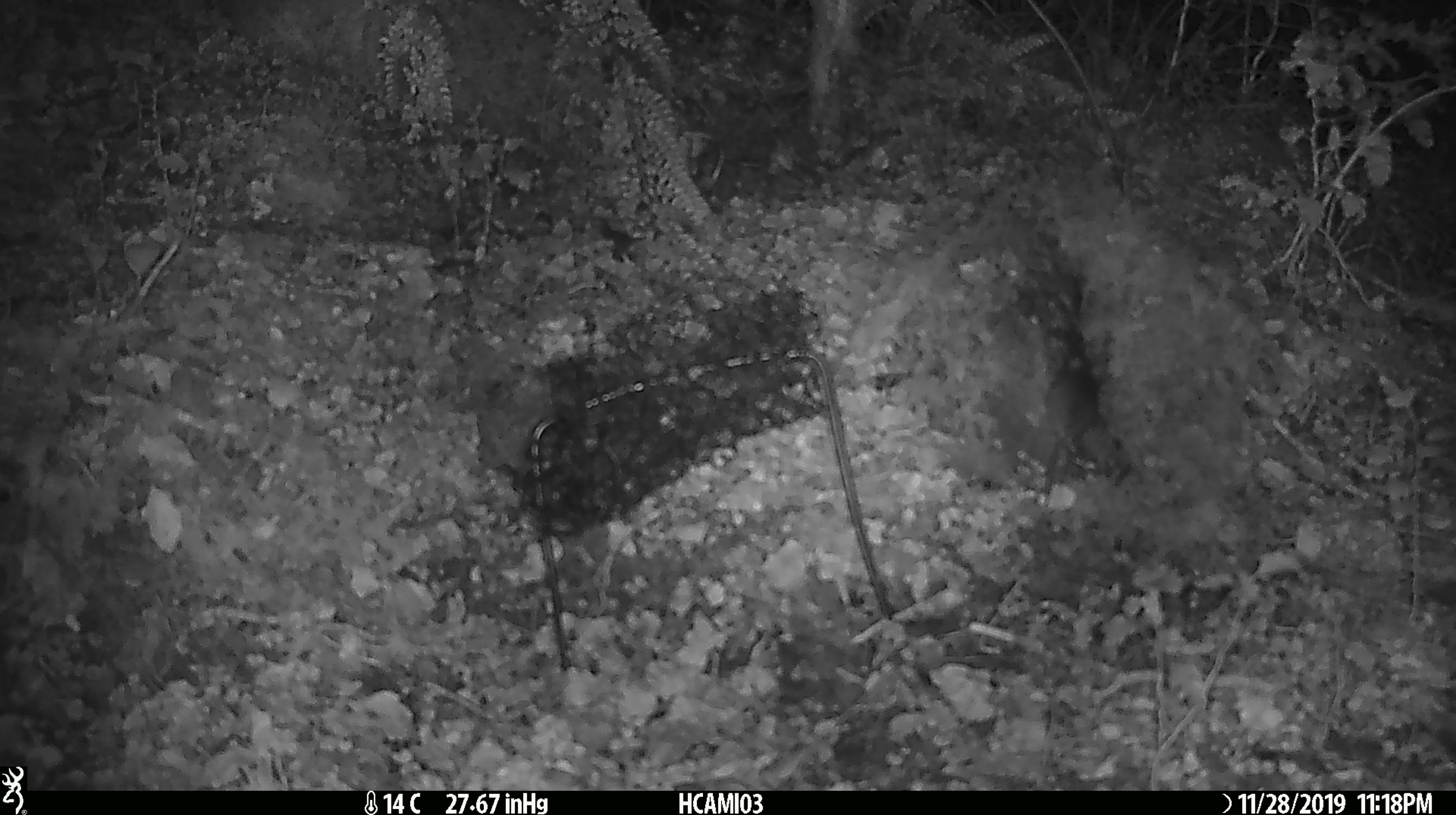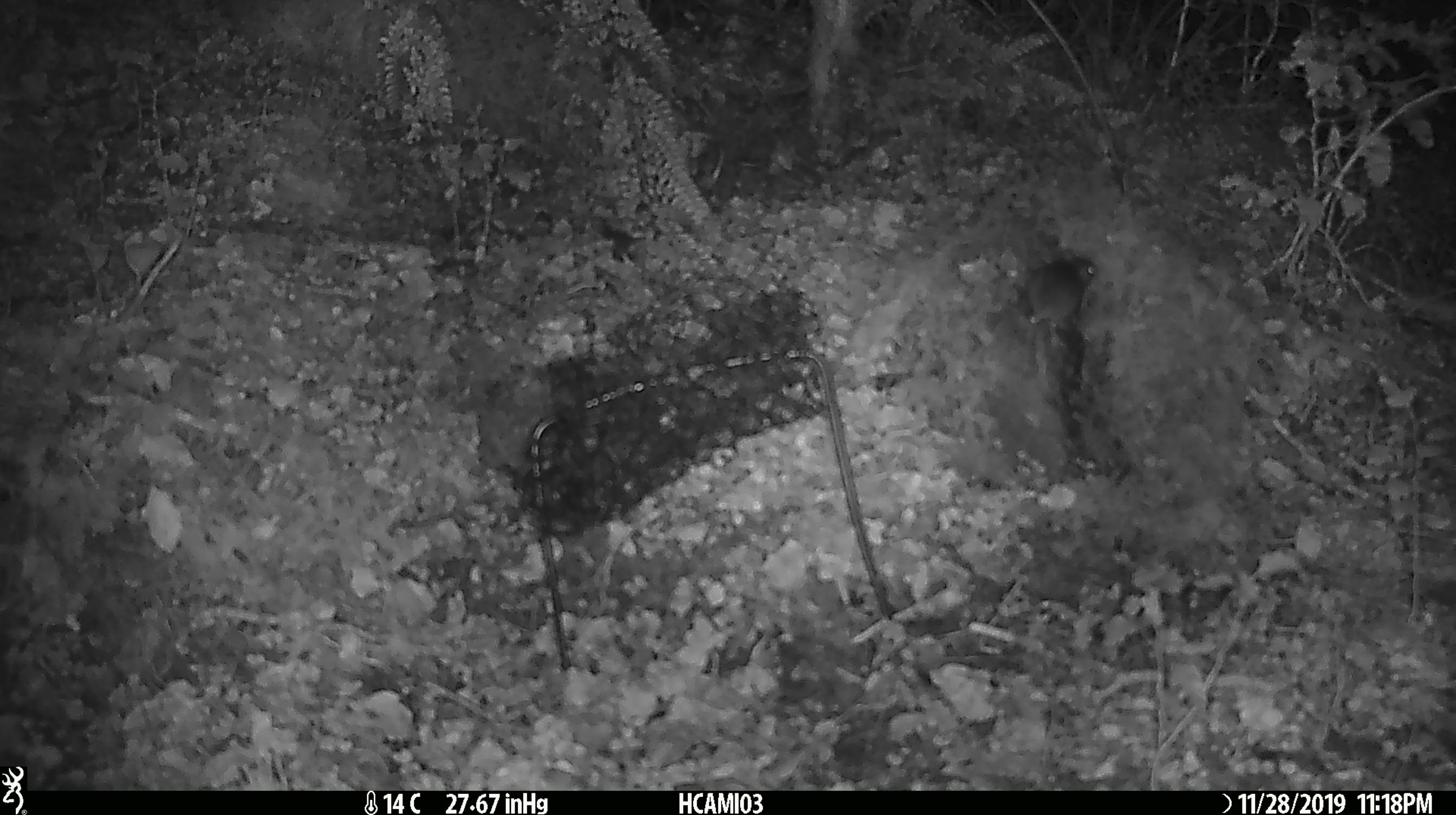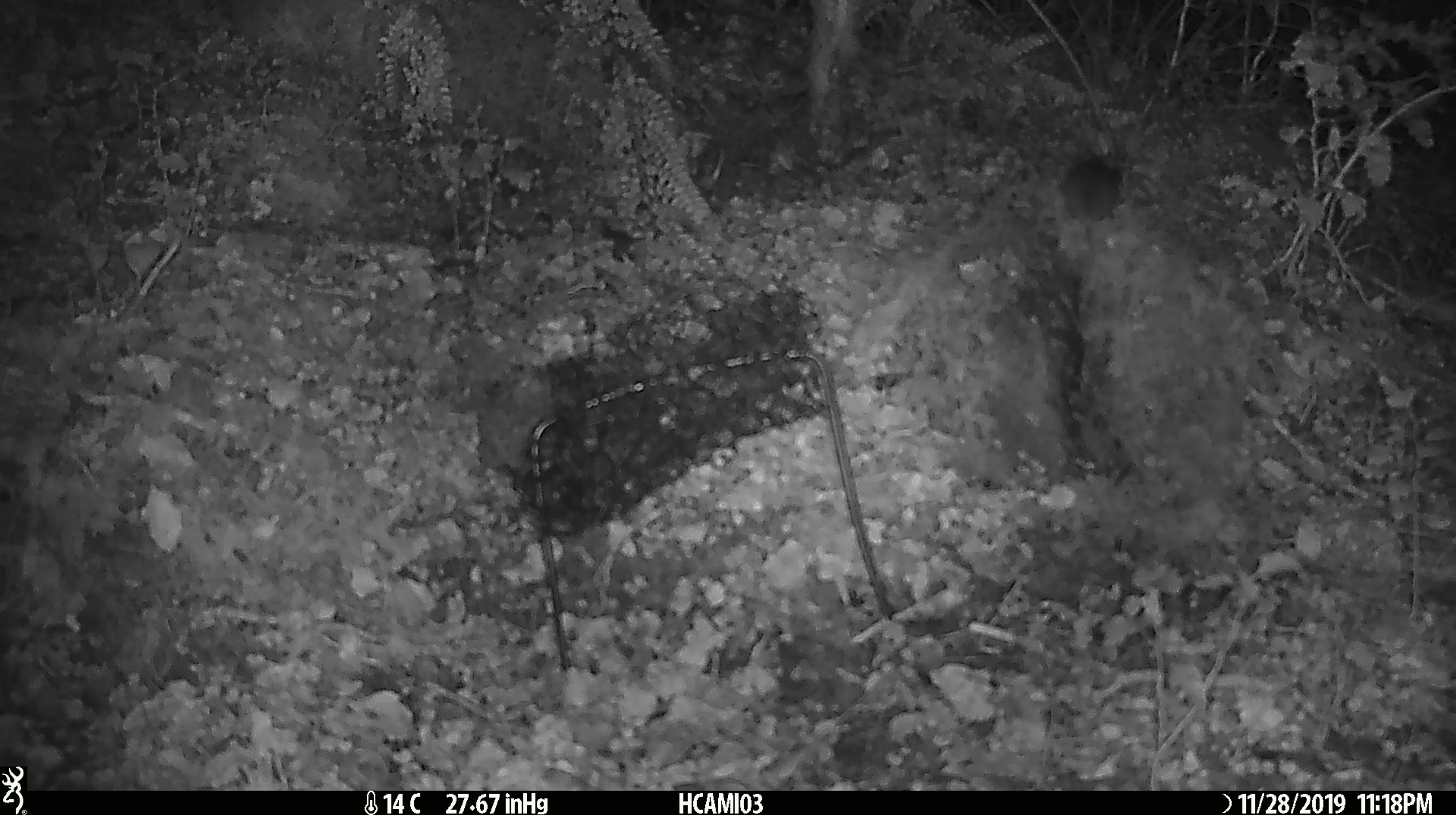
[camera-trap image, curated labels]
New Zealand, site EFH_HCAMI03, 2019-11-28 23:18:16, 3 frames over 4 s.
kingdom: Animalia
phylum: Chordata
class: Mammalia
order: Rodentia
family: Muridae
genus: Mus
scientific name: Mus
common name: mouse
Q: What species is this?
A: Mouse (Mus).